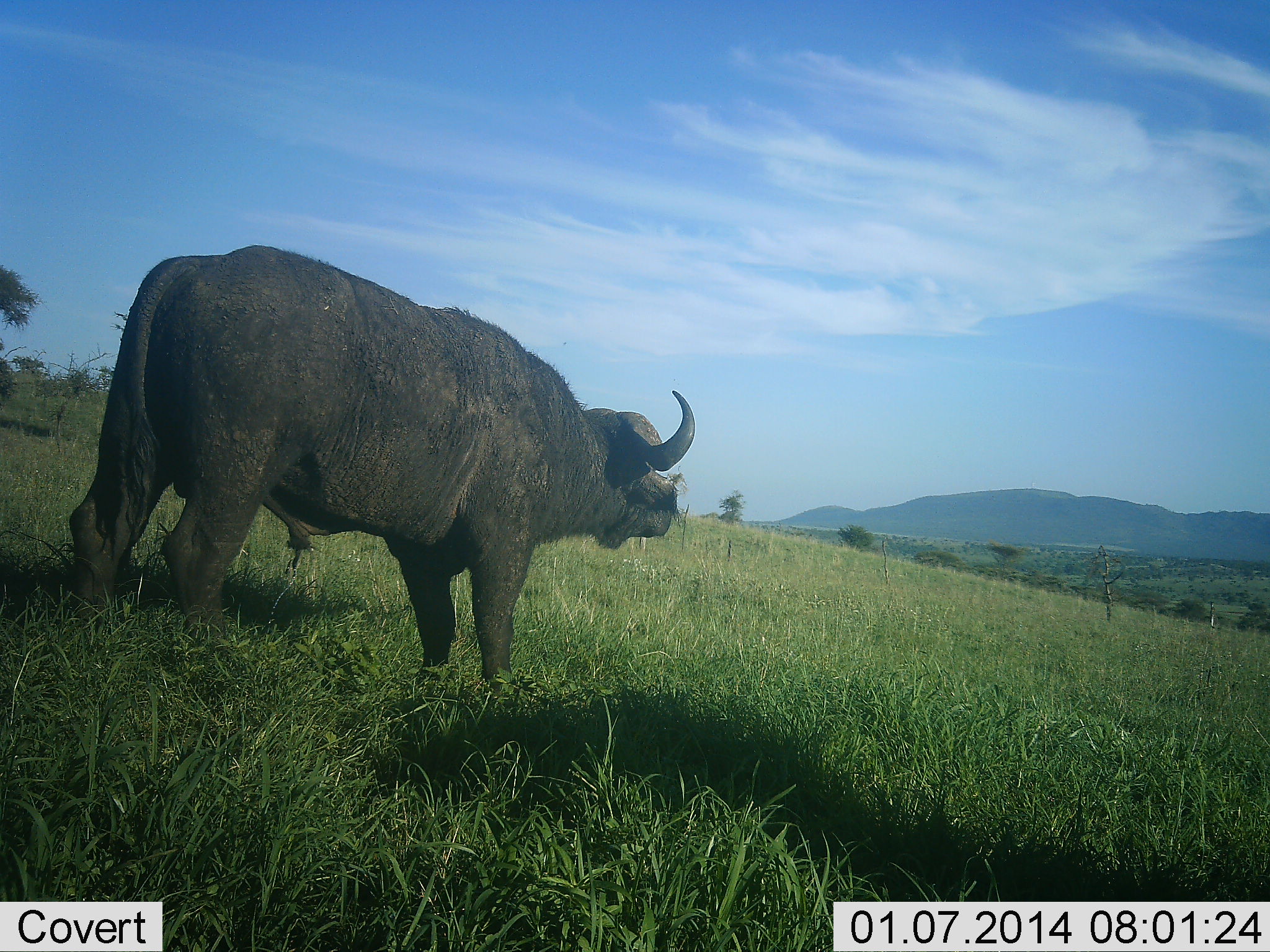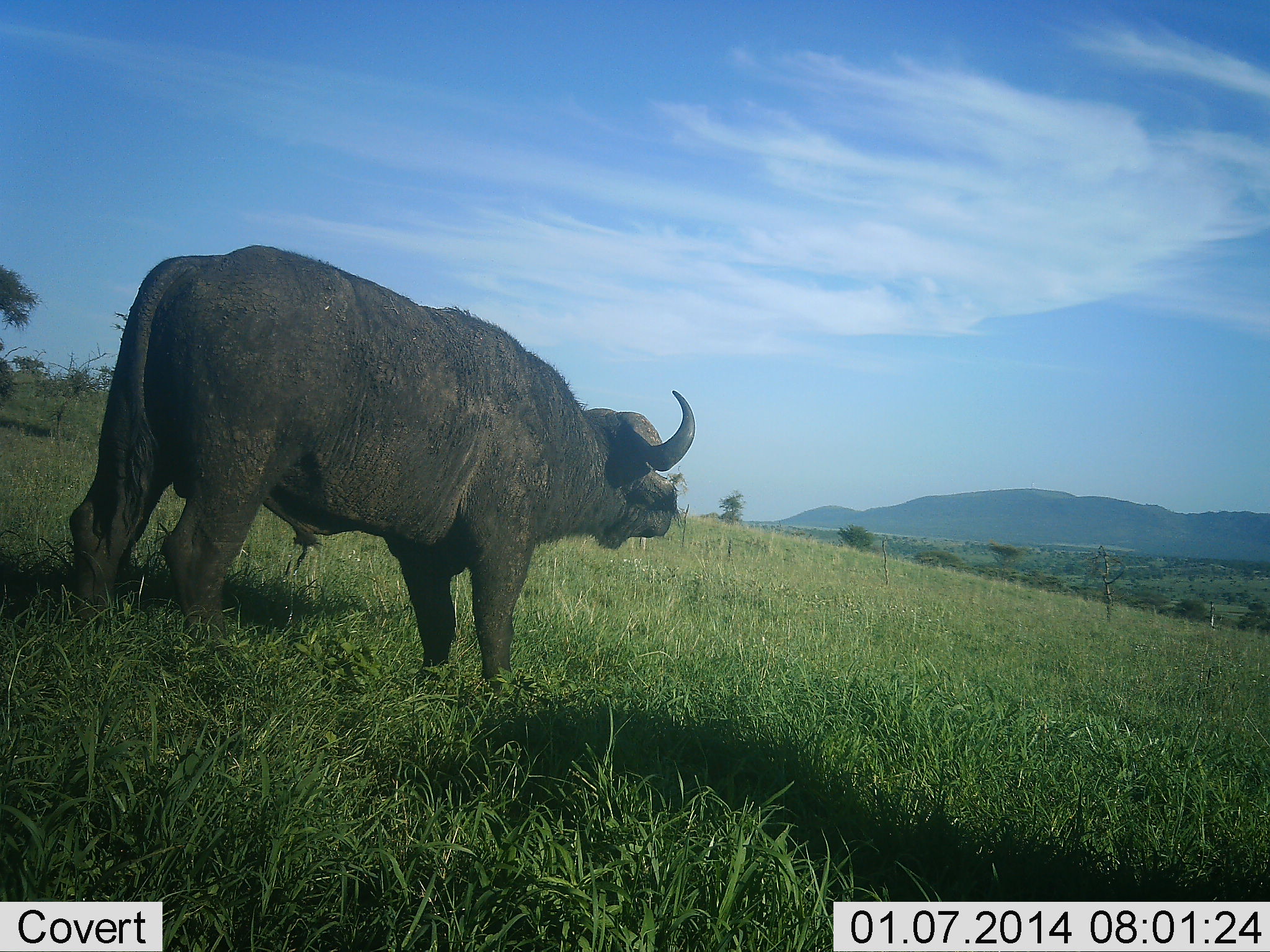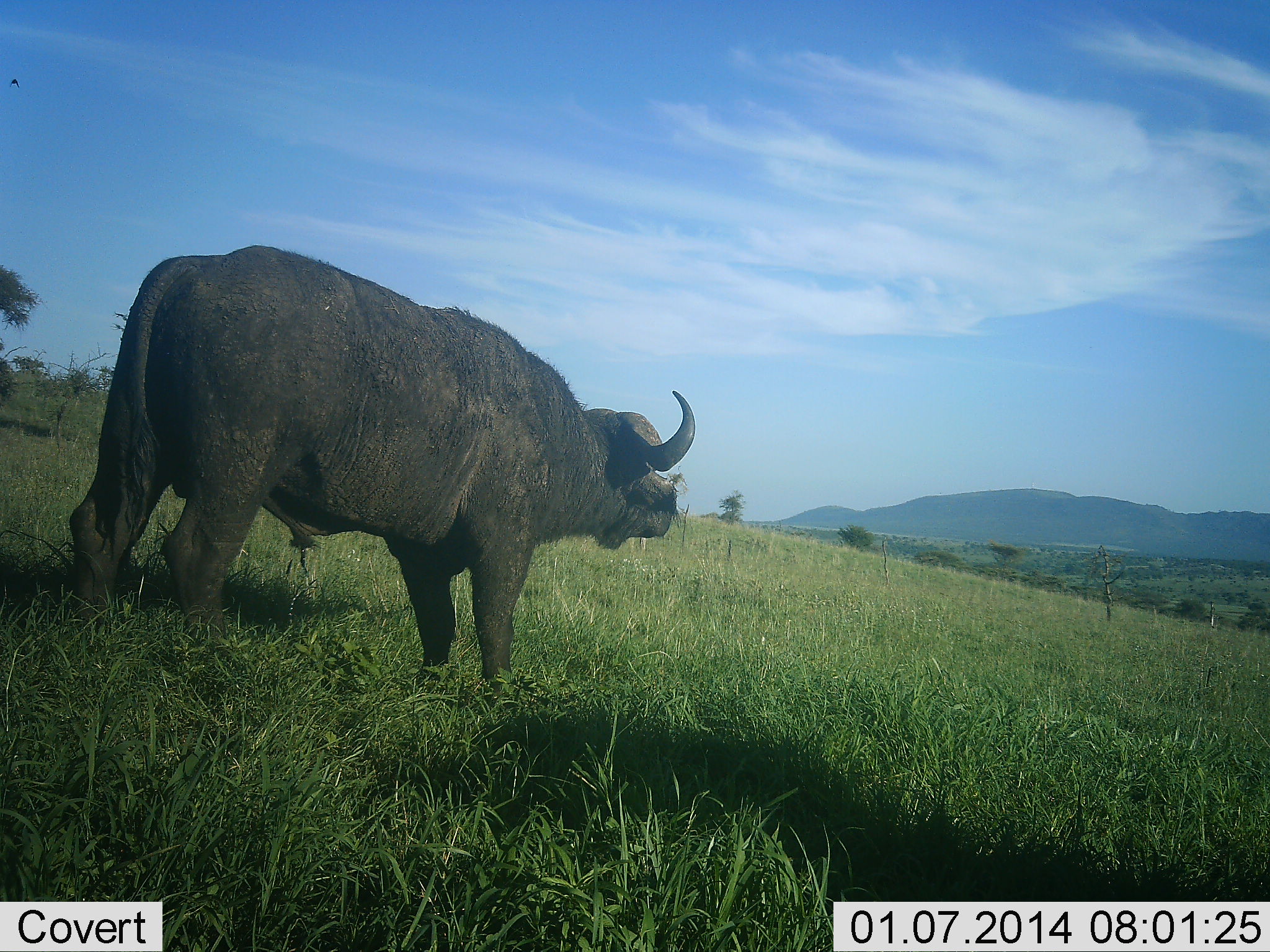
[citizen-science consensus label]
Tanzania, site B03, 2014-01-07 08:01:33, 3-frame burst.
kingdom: Animalia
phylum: Chordata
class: Mammalia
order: Artiodactyla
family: Bovidae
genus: Syncerus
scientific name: Syncerus caffer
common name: cape buffalo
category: buffalo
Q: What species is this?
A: Buffalo (cape buffalo) (Syncerus caffer).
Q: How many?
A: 1.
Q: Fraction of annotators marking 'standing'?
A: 100%.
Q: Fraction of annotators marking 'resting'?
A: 0%.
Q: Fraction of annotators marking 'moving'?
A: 0%.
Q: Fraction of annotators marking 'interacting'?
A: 0%.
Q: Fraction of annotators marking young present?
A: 0%.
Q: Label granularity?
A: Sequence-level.